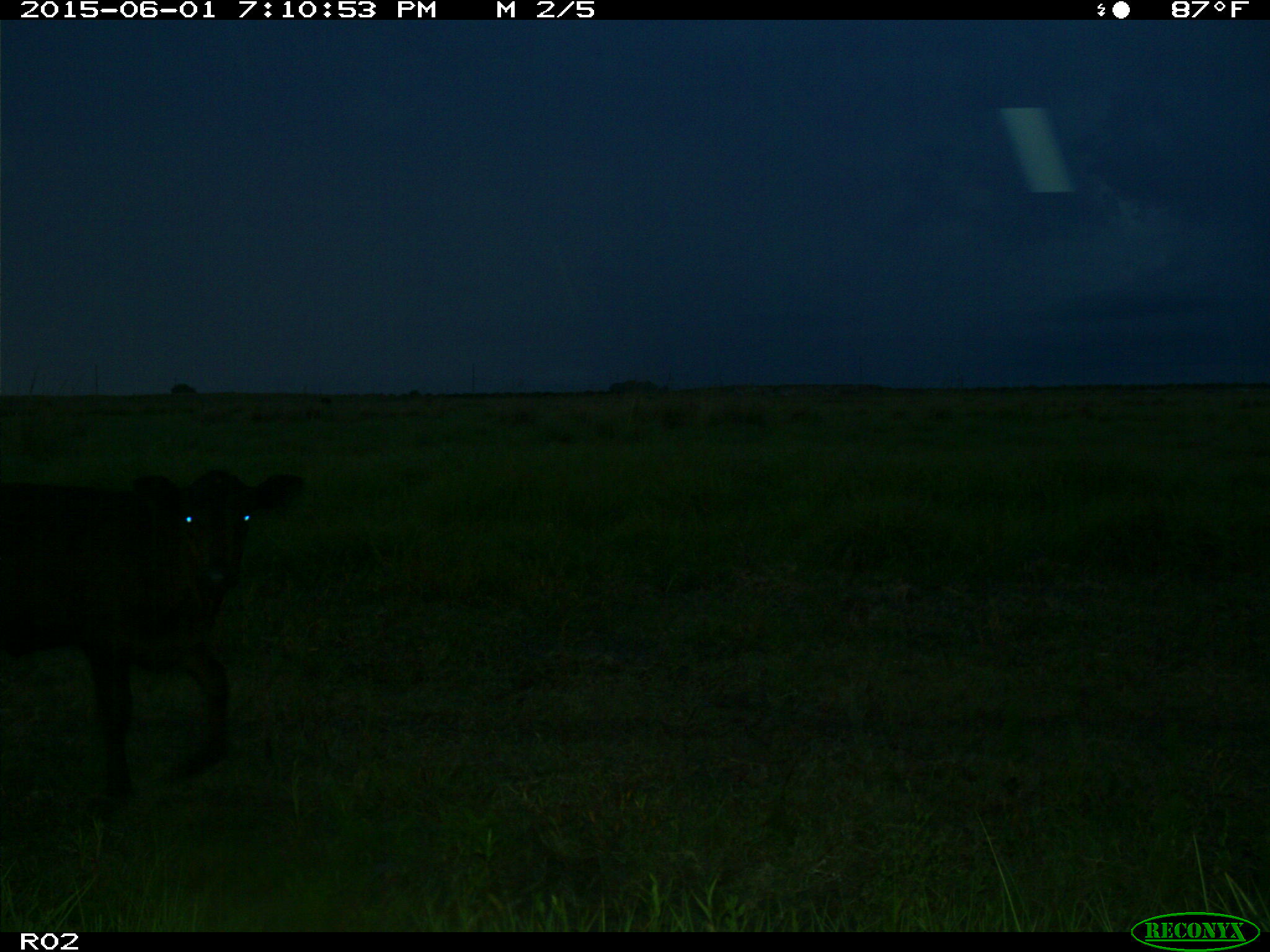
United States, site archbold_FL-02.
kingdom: Animalia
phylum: Chordata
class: Mammalia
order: Artiodactyla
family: Bovidae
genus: Bos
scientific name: Bos taurus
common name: domestic cow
Bos taurus (domestic cow).